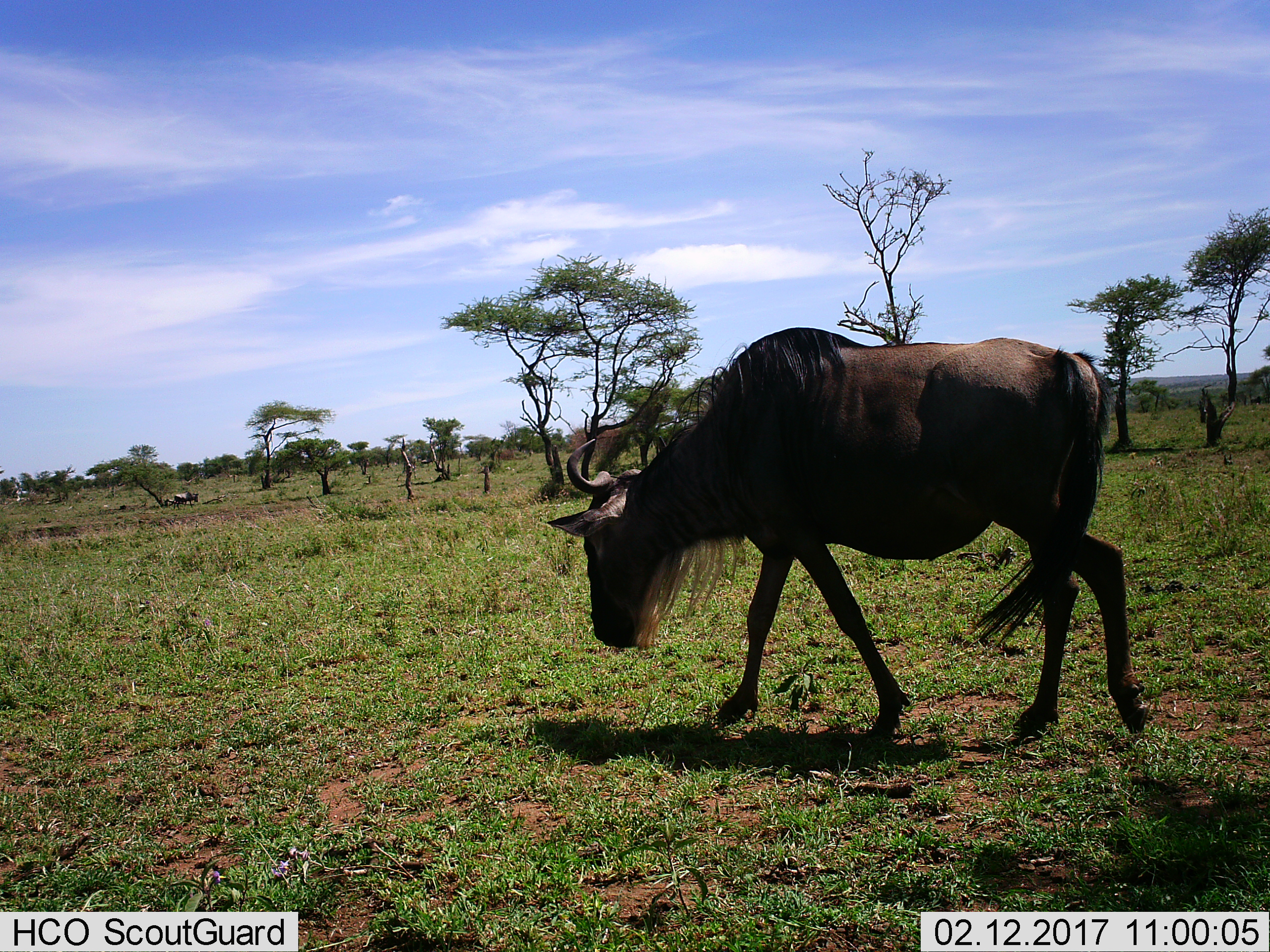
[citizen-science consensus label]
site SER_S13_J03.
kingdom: Animalia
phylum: Chordata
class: Mammalia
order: Artiodactyla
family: Bovidae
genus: Connochaetes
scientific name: Connochaetes taurinus taurinus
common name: blue wildebeest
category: wildebeestblue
Wildebeestblue (blue wildebeest) (Connochaetes taurinus taurinus), count 1. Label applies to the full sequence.